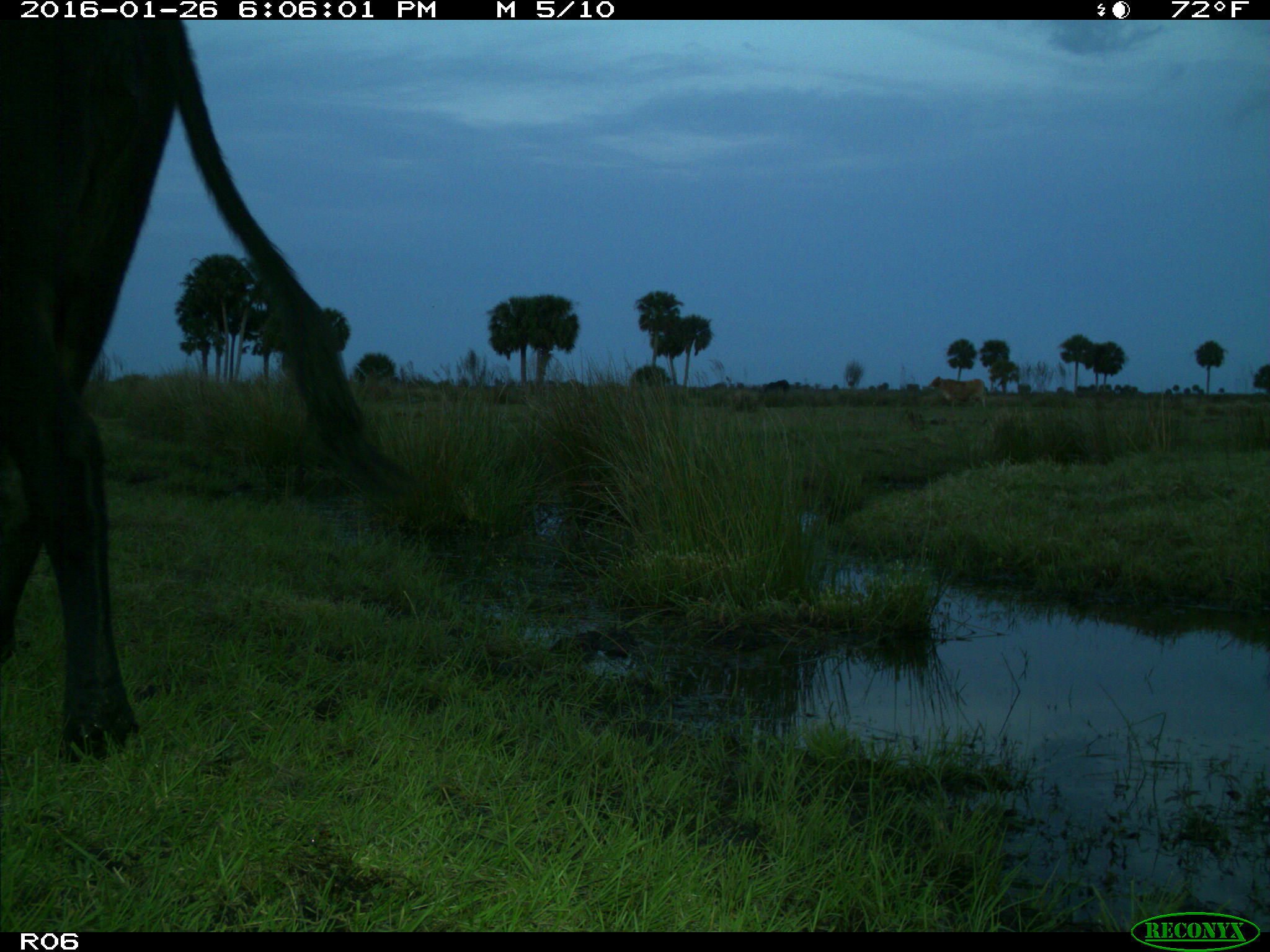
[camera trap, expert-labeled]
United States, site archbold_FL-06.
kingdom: Animalia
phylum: Chordata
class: Mammalia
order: Artiodactyla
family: Bovidae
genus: Bos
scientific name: Bos taurus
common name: domestic cow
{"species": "Bos taurus (domestic cow)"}